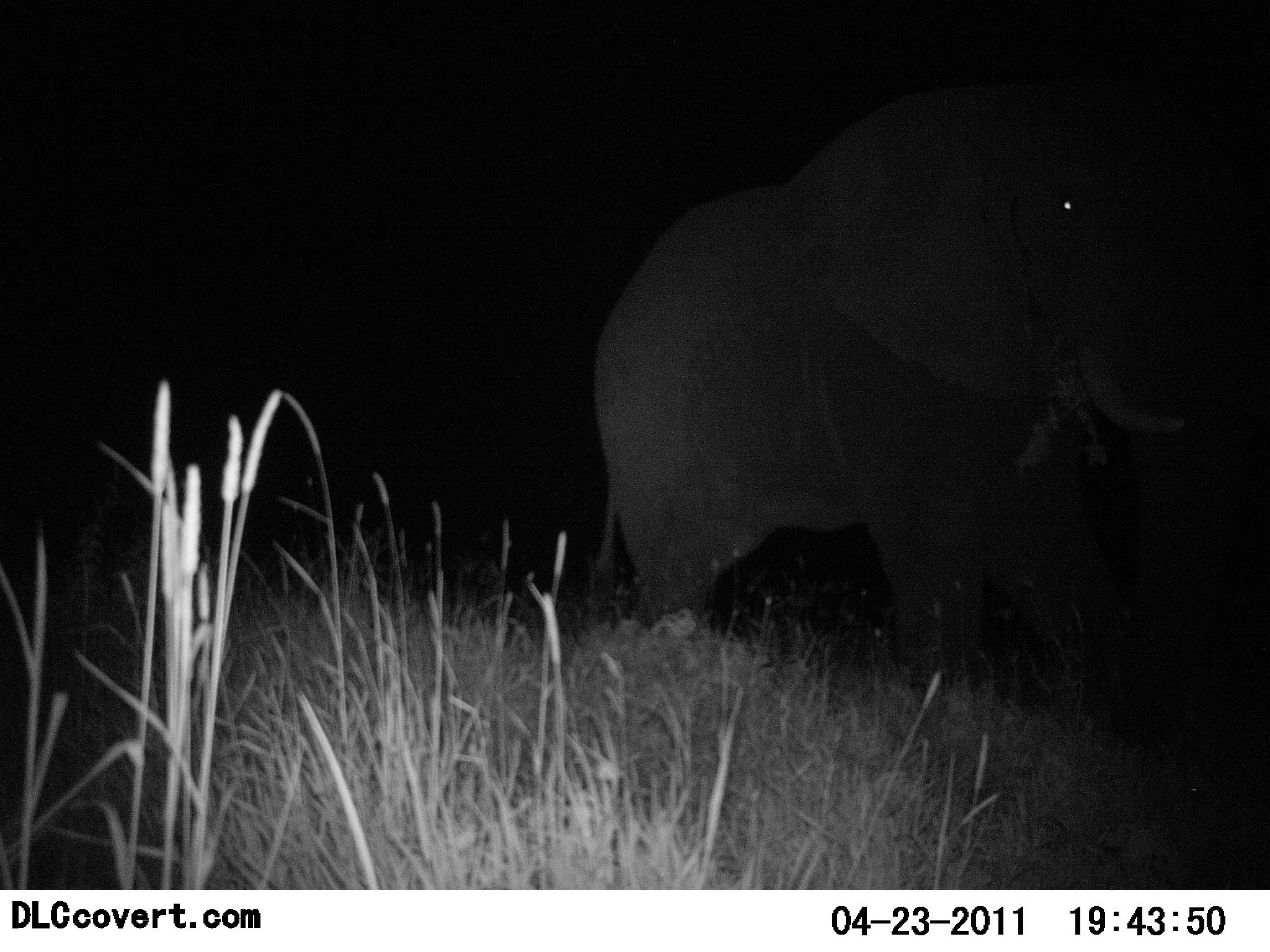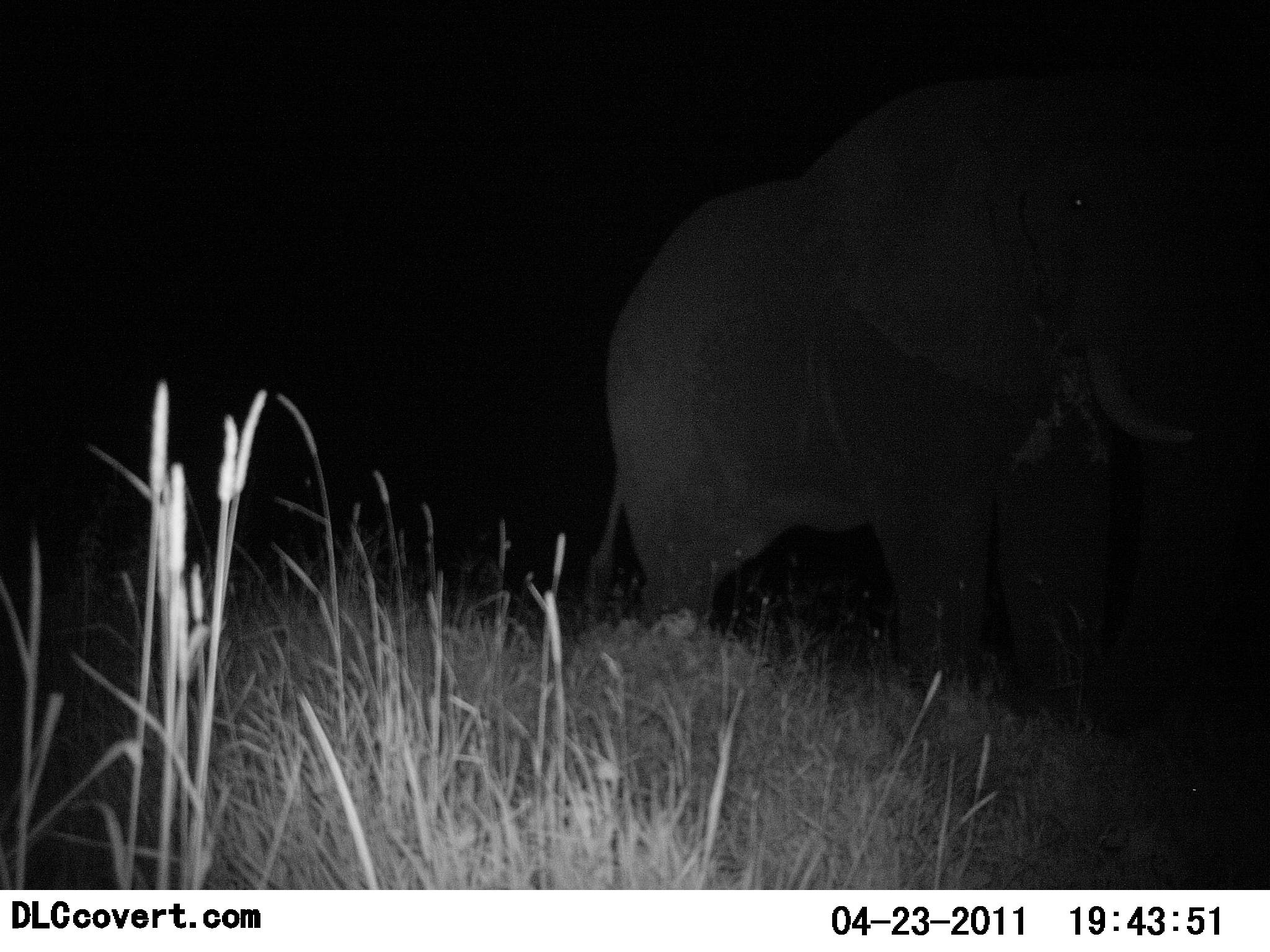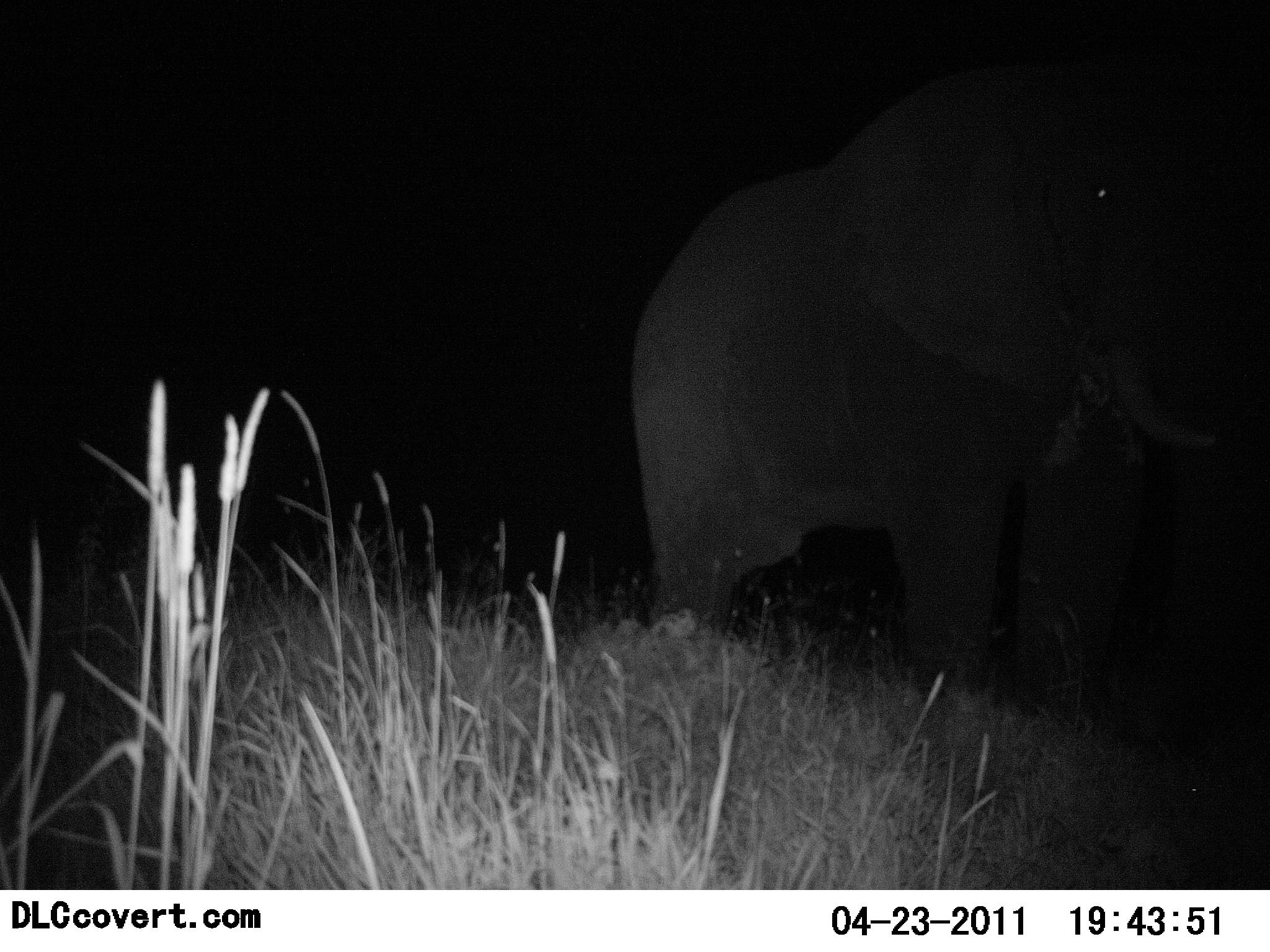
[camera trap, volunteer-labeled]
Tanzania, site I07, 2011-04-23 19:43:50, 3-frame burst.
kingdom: Animalia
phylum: Chordata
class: Mammalia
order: Proboscidea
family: Elephantidae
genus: Loxodonta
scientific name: Loxodonta africana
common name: african bush elephant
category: elephant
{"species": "elephant (african bush elephant) (Loxodonta africana)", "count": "1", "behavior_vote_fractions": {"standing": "27%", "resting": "0%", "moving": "55%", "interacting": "0%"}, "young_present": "0%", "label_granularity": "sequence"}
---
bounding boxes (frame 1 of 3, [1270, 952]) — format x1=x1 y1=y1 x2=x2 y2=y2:
animal: x1=592 y1=78 x2=1270 y2=727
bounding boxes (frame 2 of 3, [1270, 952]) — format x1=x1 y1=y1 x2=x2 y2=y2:
animal: x1=574 y1=72 x2=1270 y2=717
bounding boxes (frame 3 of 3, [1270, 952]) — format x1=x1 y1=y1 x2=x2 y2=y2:
animal: x1=629 y1=64 x2=1270 y2=708